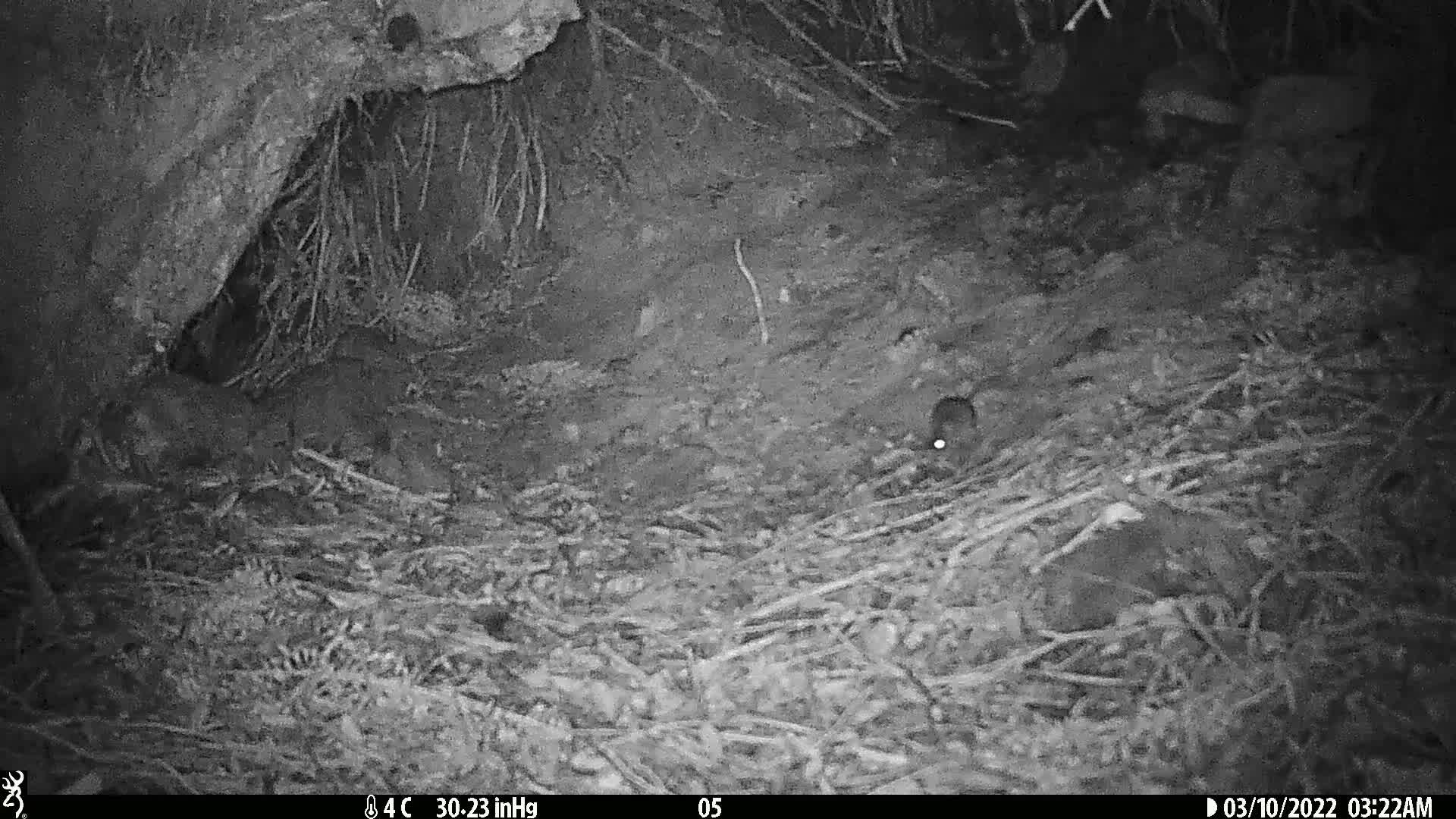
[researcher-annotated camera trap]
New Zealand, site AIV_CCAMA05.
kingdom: Animalia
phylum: Chordata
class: Mammalia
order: Rodentia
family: Muridae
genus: Mus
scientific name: Mus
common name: mouse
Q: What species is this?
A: Mouse (Mus).